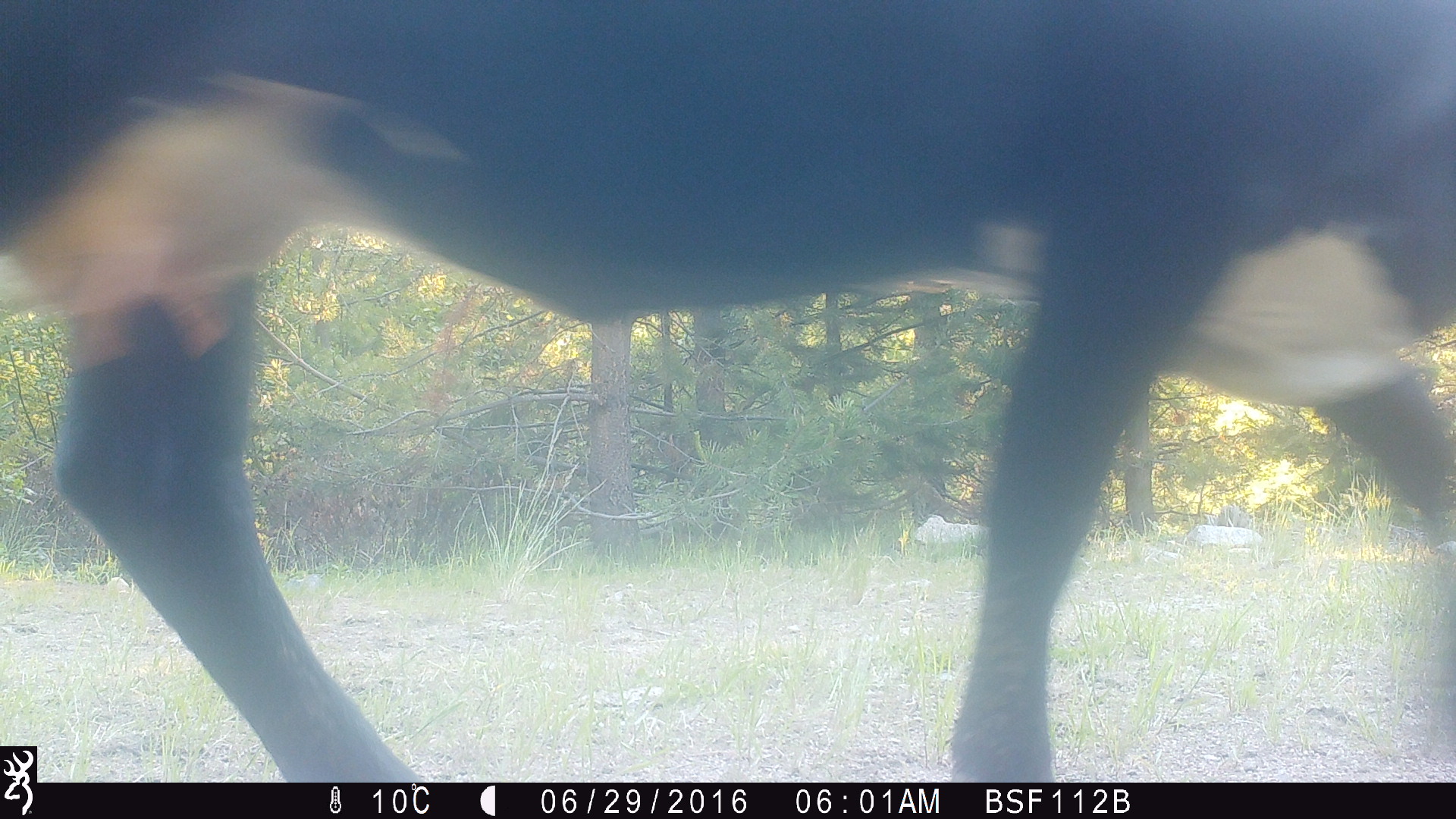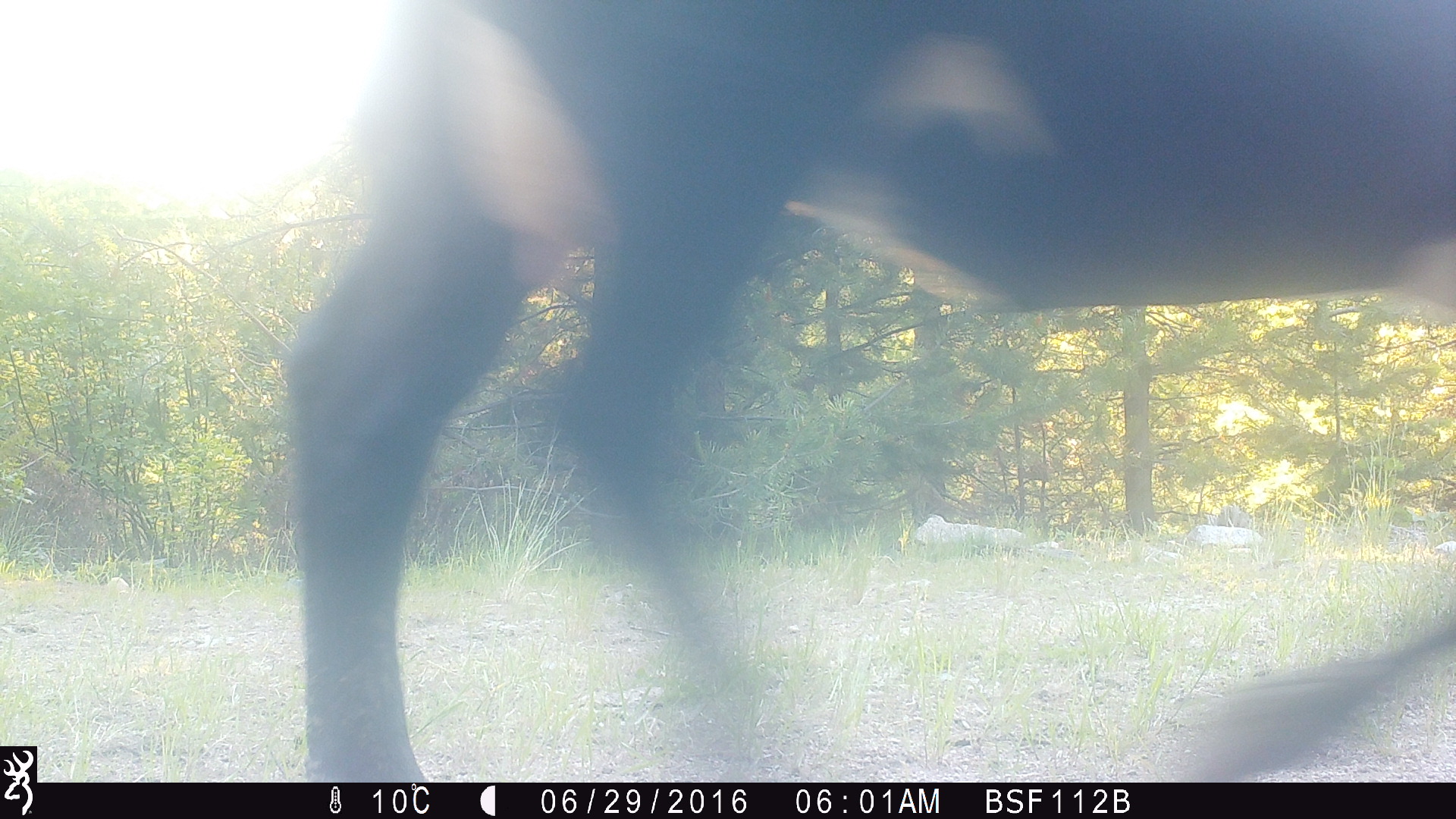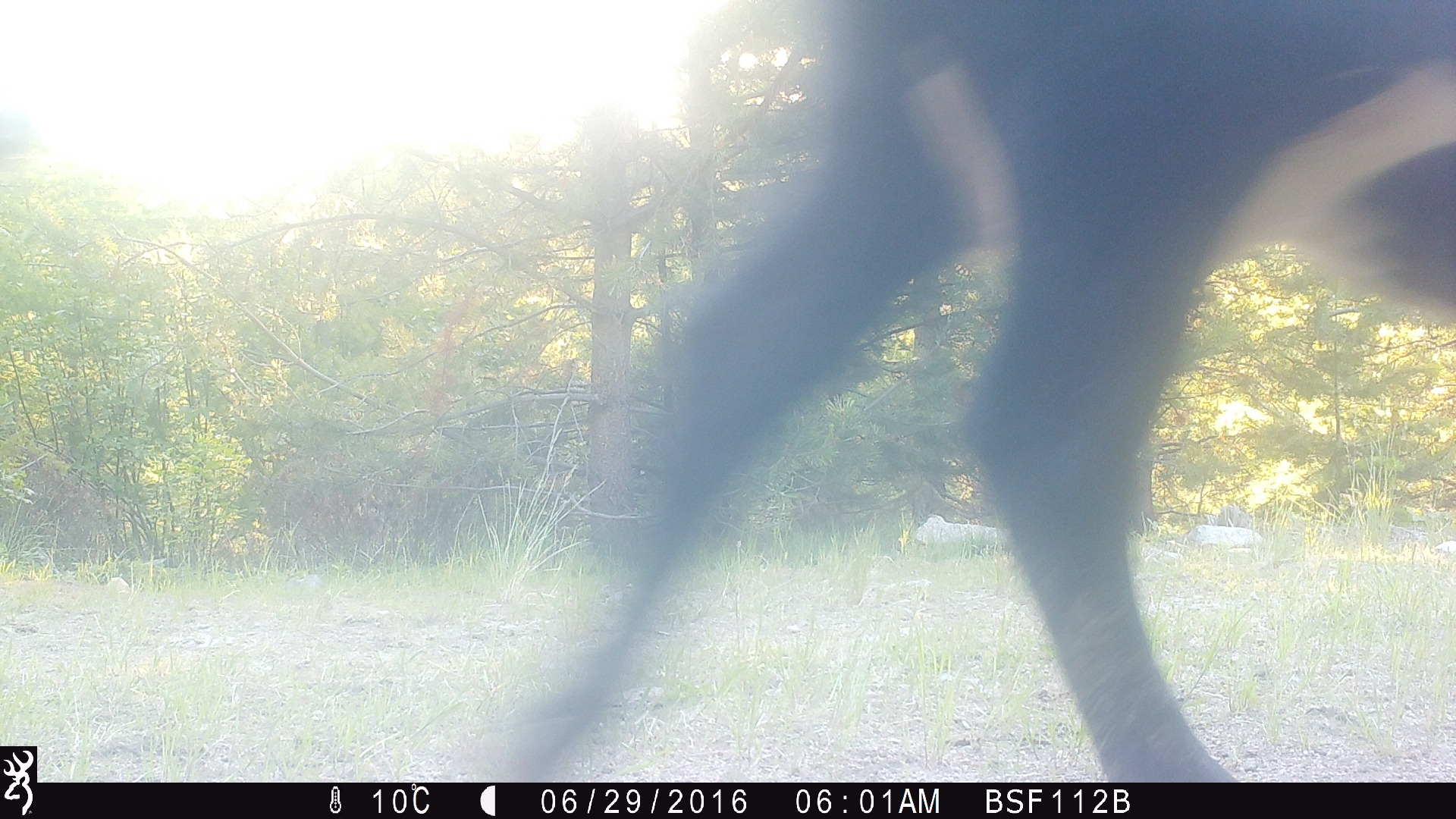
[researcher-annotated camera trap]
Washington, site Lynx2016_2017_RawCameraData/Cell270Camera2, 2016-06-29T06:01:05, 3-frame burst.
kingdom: Animalia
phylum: Chordata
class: Mammalia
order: Artiodactyla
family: Bovidae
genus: Bos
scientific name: Bos taurus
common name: domestic cattle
Domestic cattle (Bos taurus). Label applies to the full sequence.